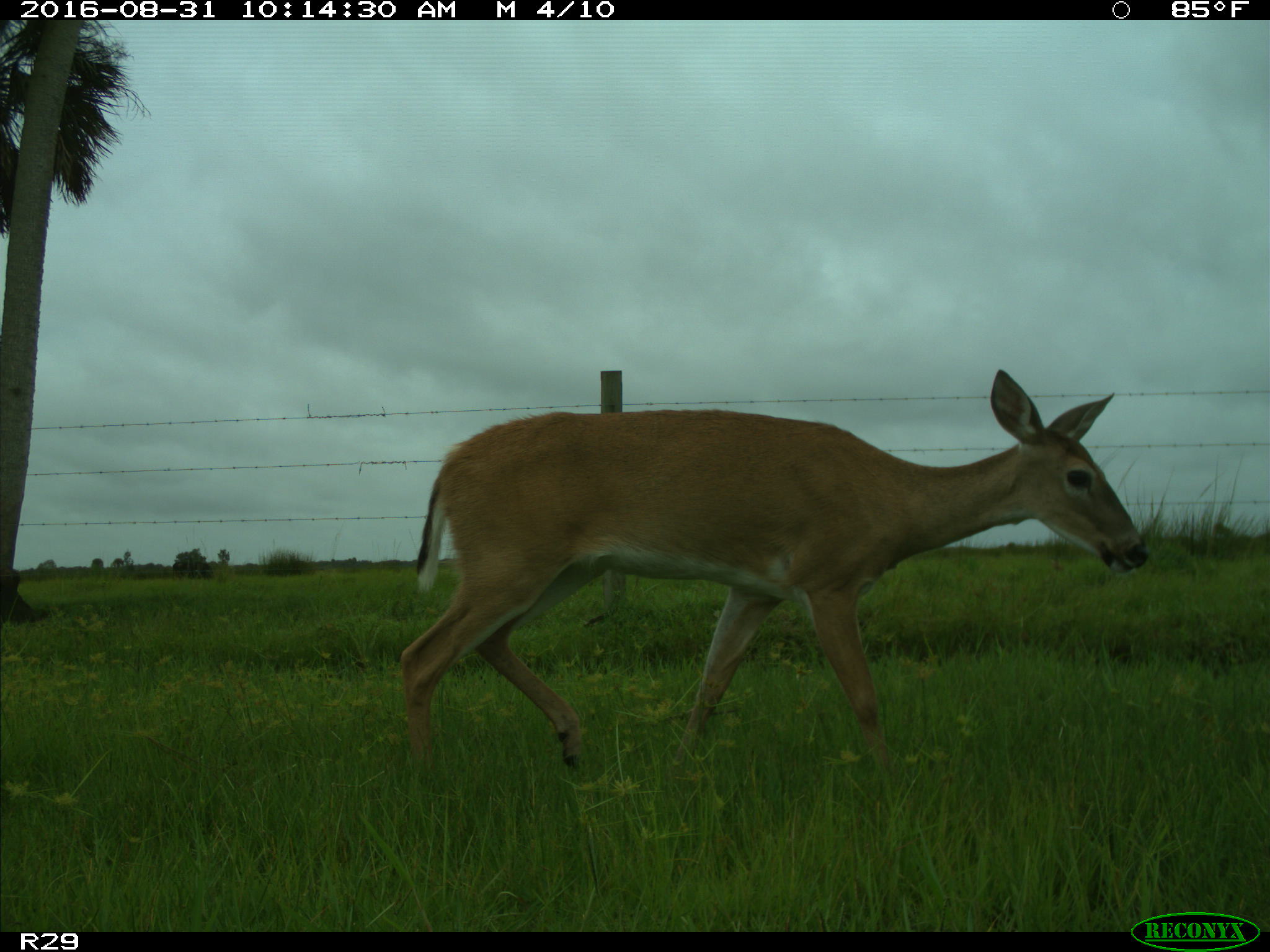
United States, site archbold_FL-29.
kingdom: Animalia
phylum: Chordata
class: Mammalia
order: Artiodactyla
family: Cervidae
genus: Odocoileus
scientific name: Odocoileus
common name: deer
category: unidentified deer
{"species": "unidentified deer (deer) (Odocoileus)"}